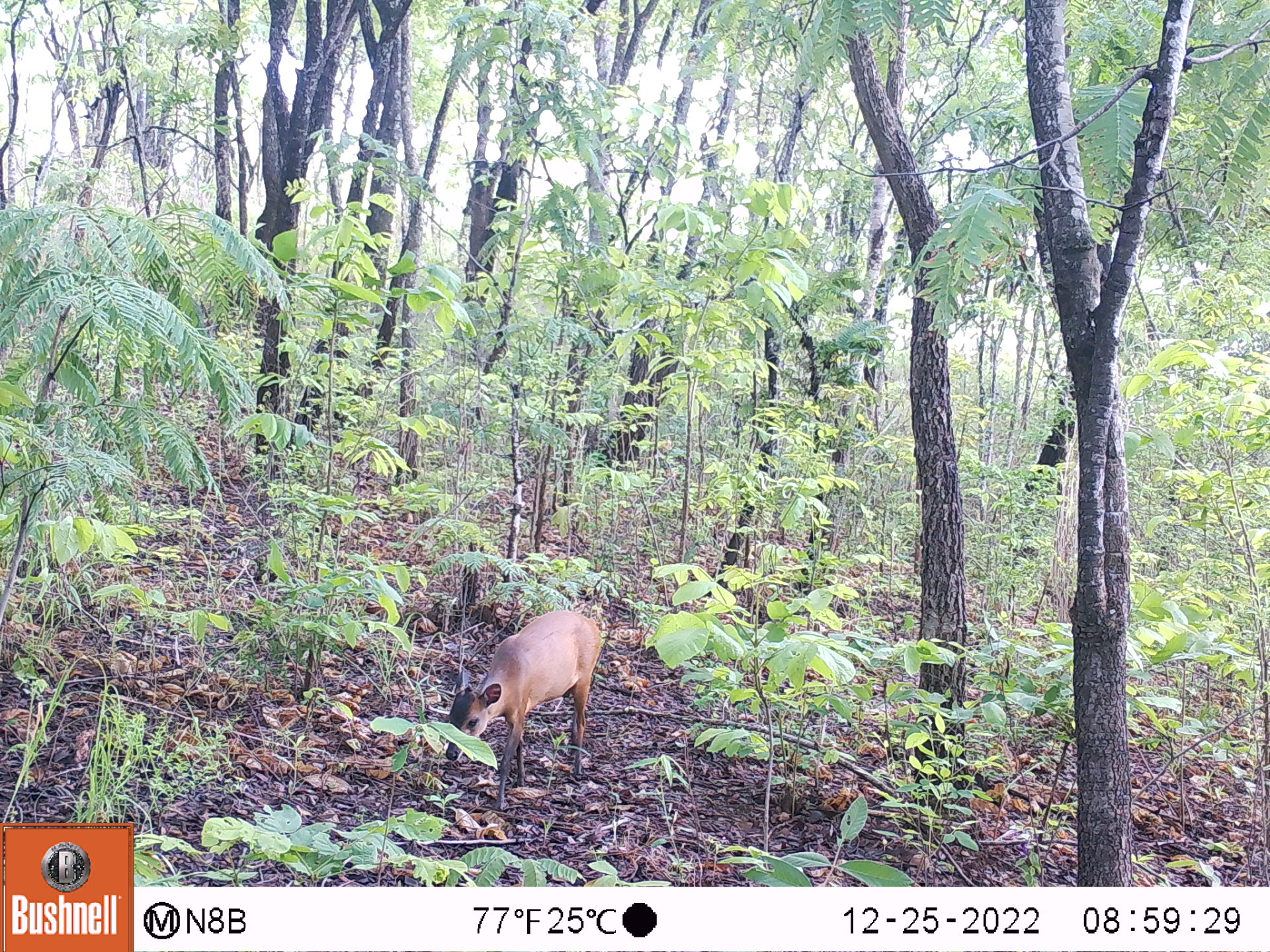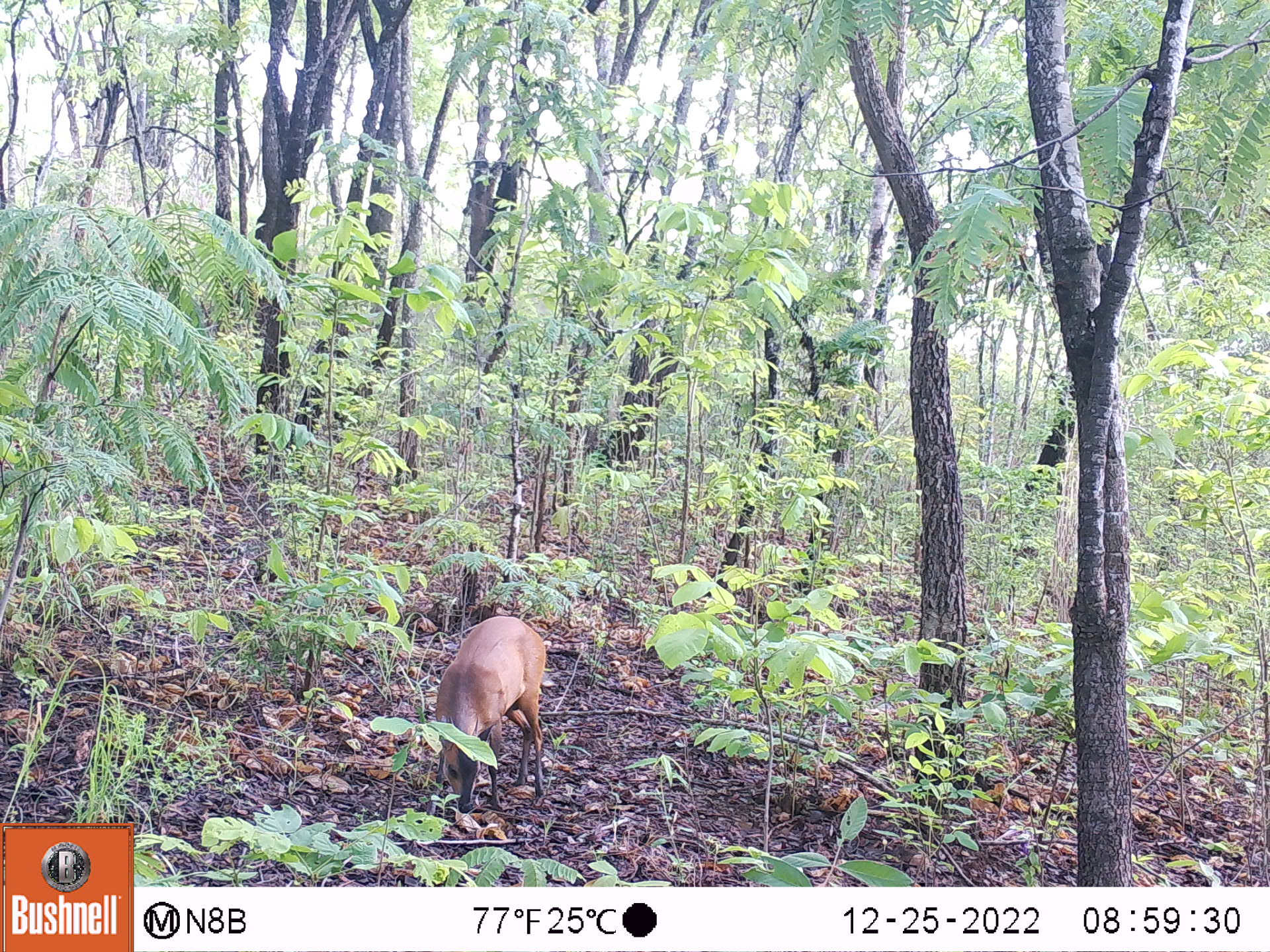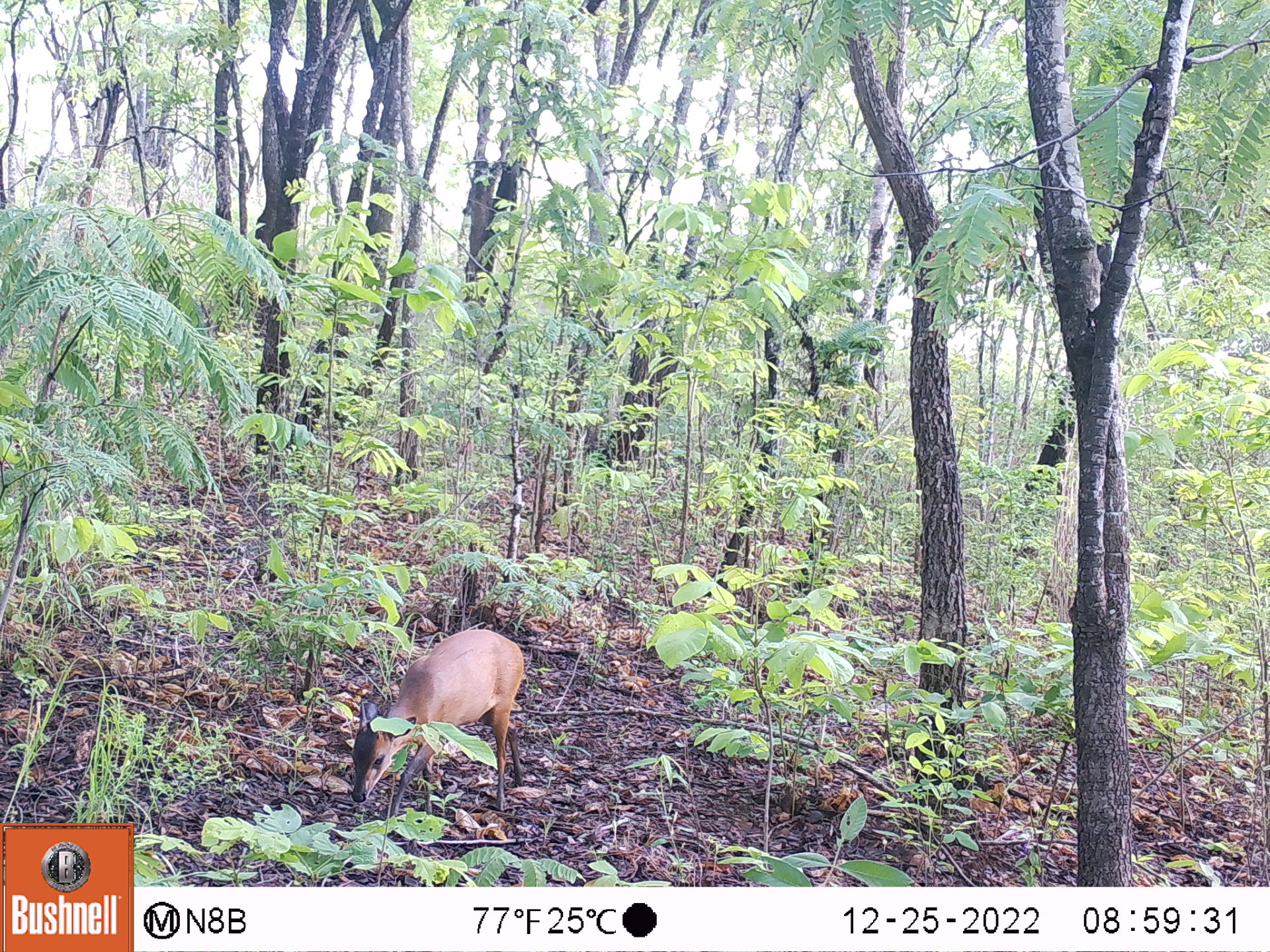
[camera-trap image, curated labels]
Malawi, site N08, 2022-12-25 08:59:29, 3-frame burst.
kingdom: Animalia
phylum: Chordata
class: Mammalia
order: Artiodactyla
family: Bovidae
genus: Cephalophorus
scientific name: Cephalophorus natalensis natalensis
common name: red duiker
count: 1